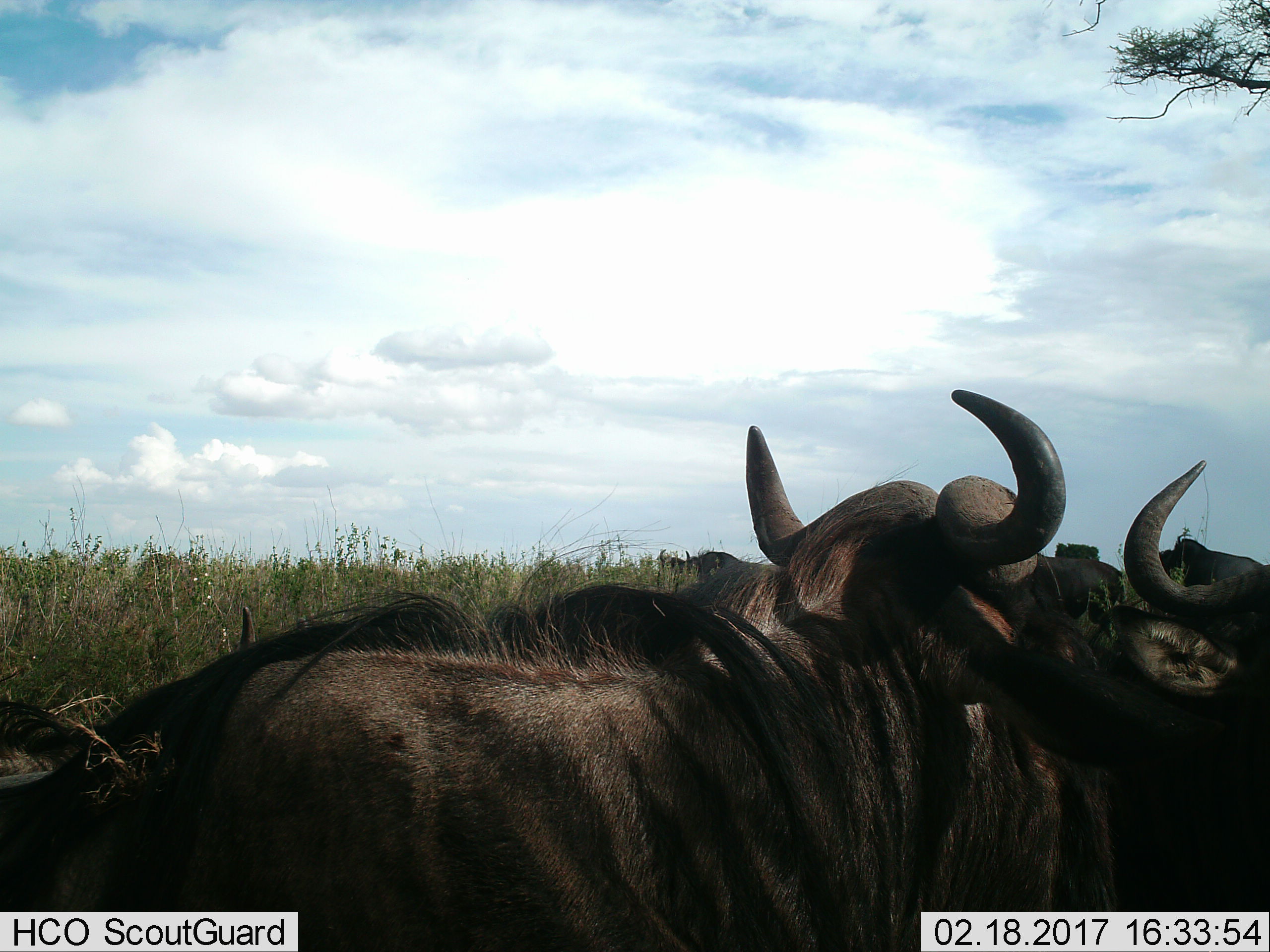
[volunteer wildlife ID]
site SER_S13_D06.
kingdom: Animalia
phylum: Chordata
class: Mammalia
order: Artiodactyla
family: Bovidae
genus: Connochaetes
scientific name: Connochaetes taurinus taurinus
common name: blue wildebeest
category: wildebeestblue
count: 4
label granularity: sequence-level